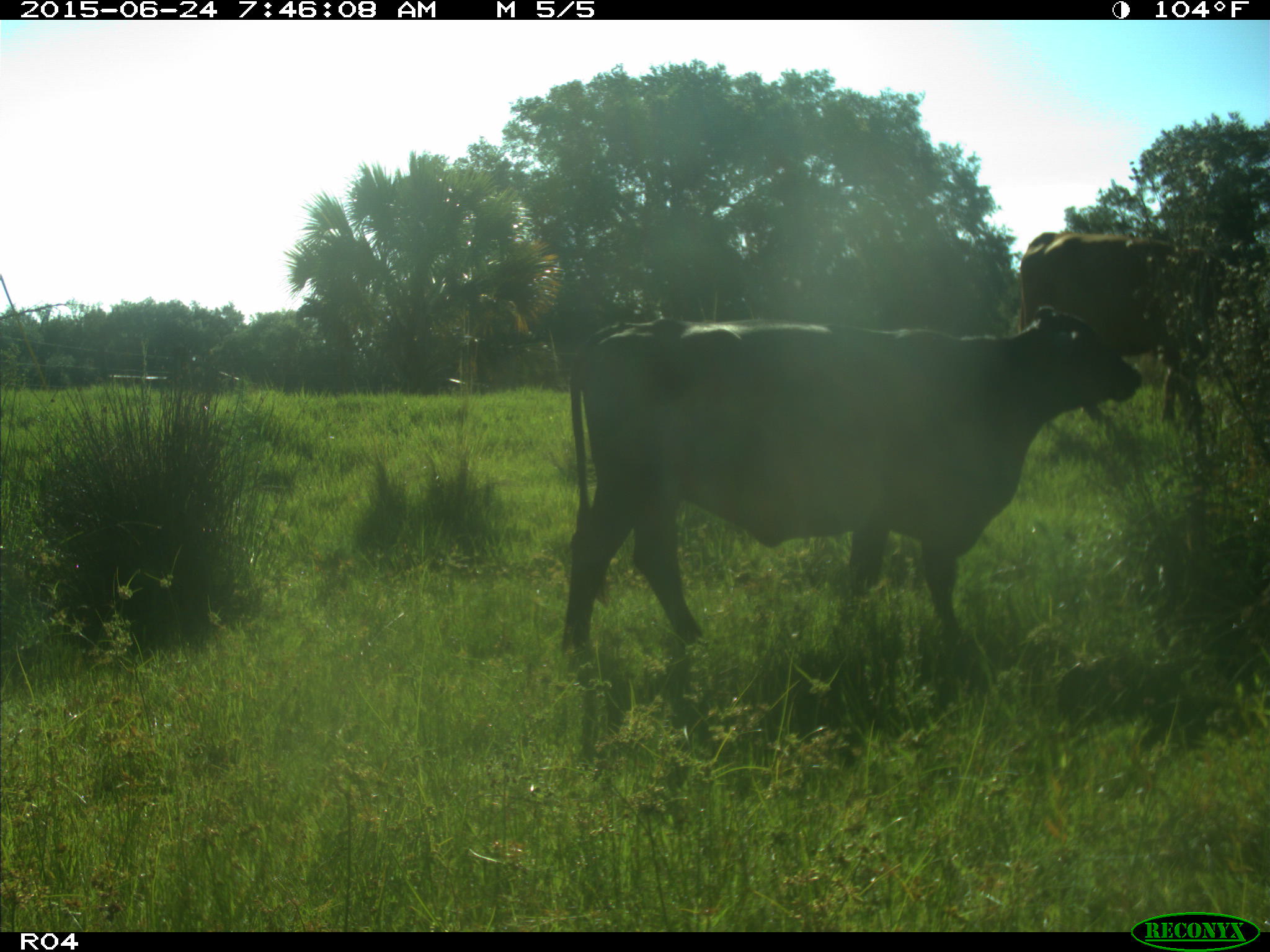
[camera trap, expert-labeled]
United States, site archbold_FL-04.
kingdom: Animalia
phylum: Chordata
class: Mammalia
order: Artiodactyla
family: Bovidae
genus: Bos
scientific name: Bos taurus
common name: domestic cow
Bos taurus (domestic cow).